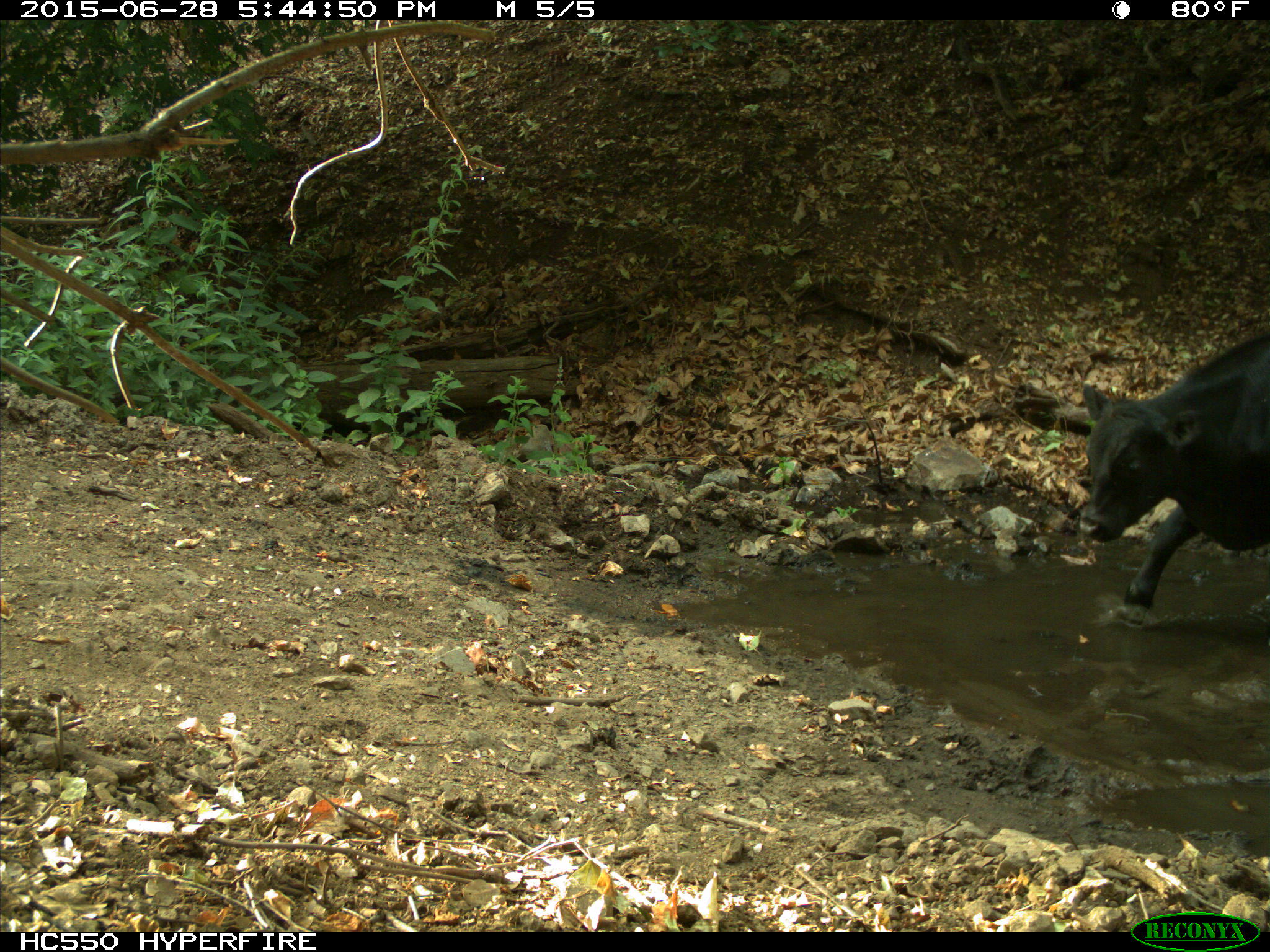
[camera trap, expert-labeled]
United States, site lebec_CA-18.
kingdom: Animalia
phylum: Chordata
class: Mammalia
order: Artiodactyla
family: Bovidae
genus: Bos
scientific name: Bos taurus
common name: domestic cow